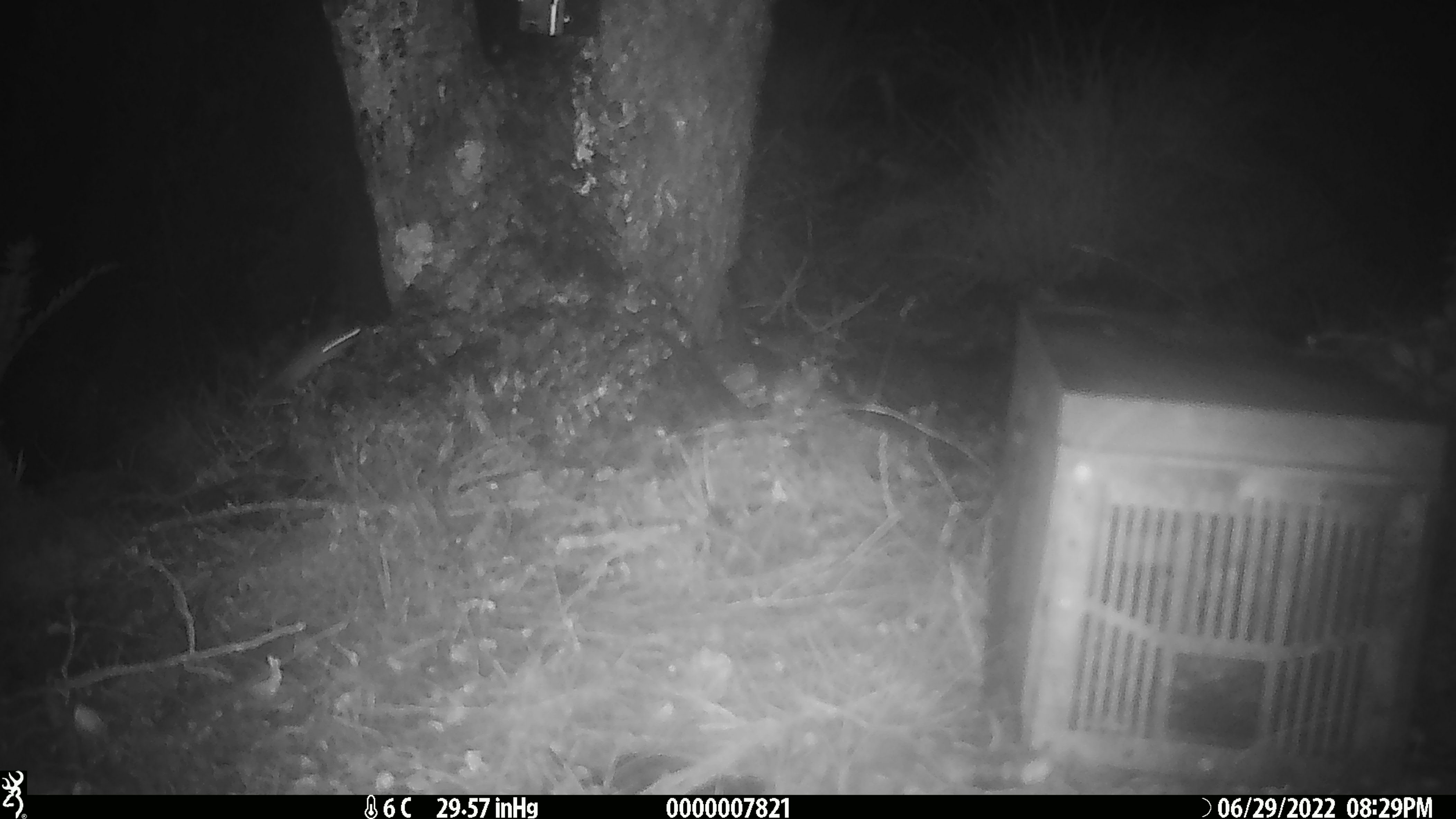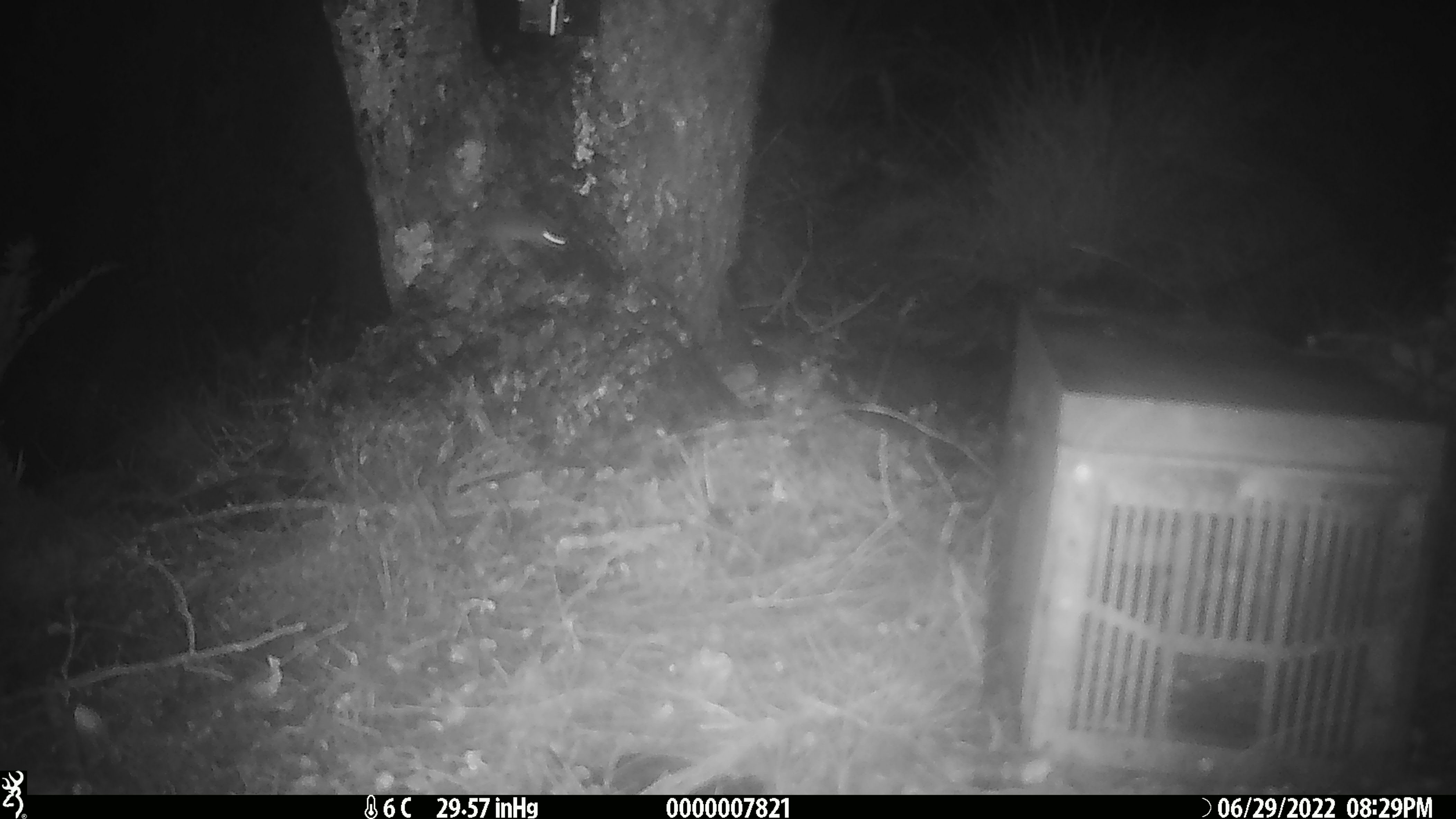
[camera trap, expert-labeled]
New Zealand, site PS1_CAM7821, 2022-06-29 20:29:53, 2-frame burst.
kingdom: Animalia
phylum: Chordata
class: Mammalia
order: Rodentia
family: Muridae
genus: Mus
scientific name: Mus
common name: mouse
Mouse (Mus).